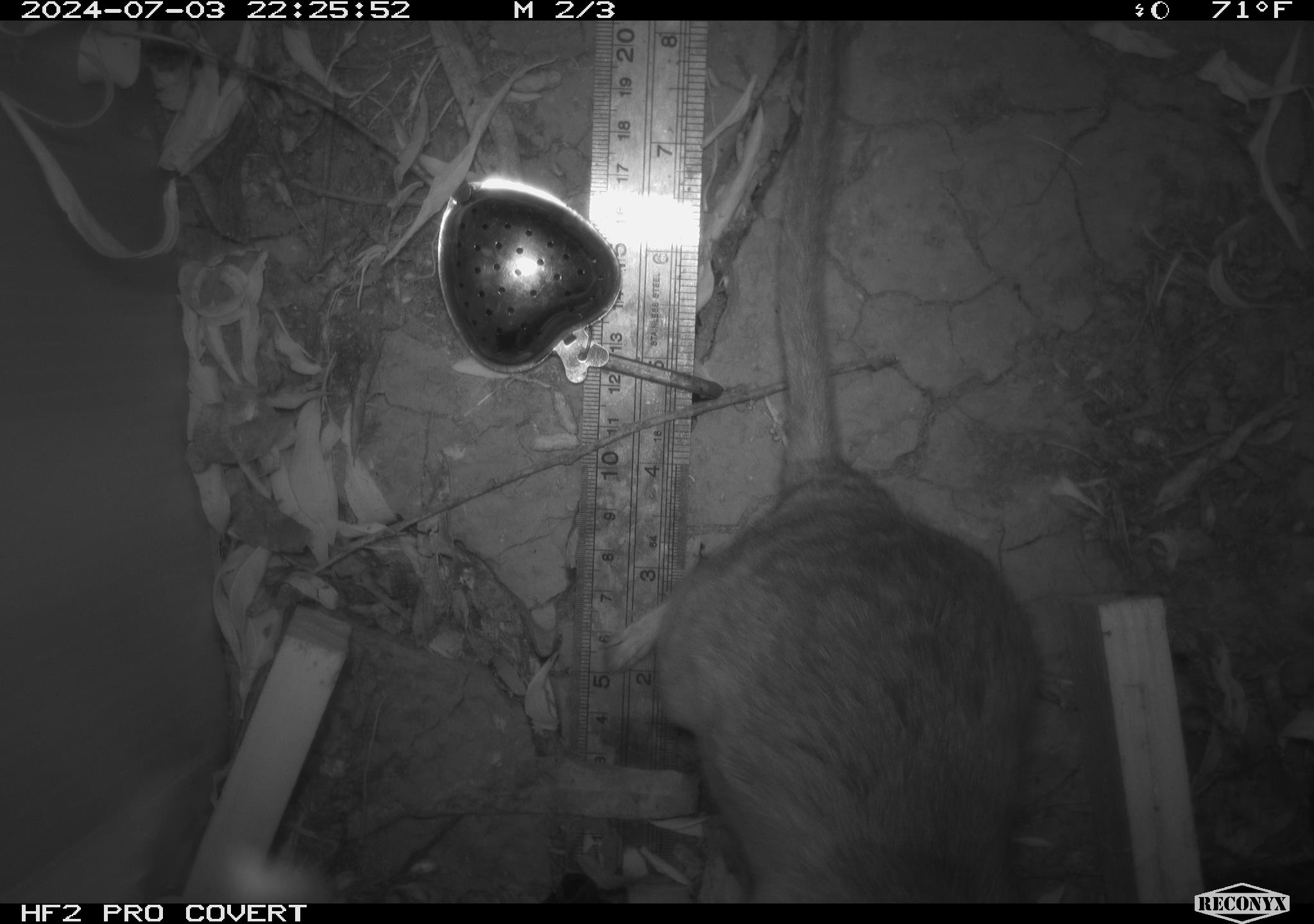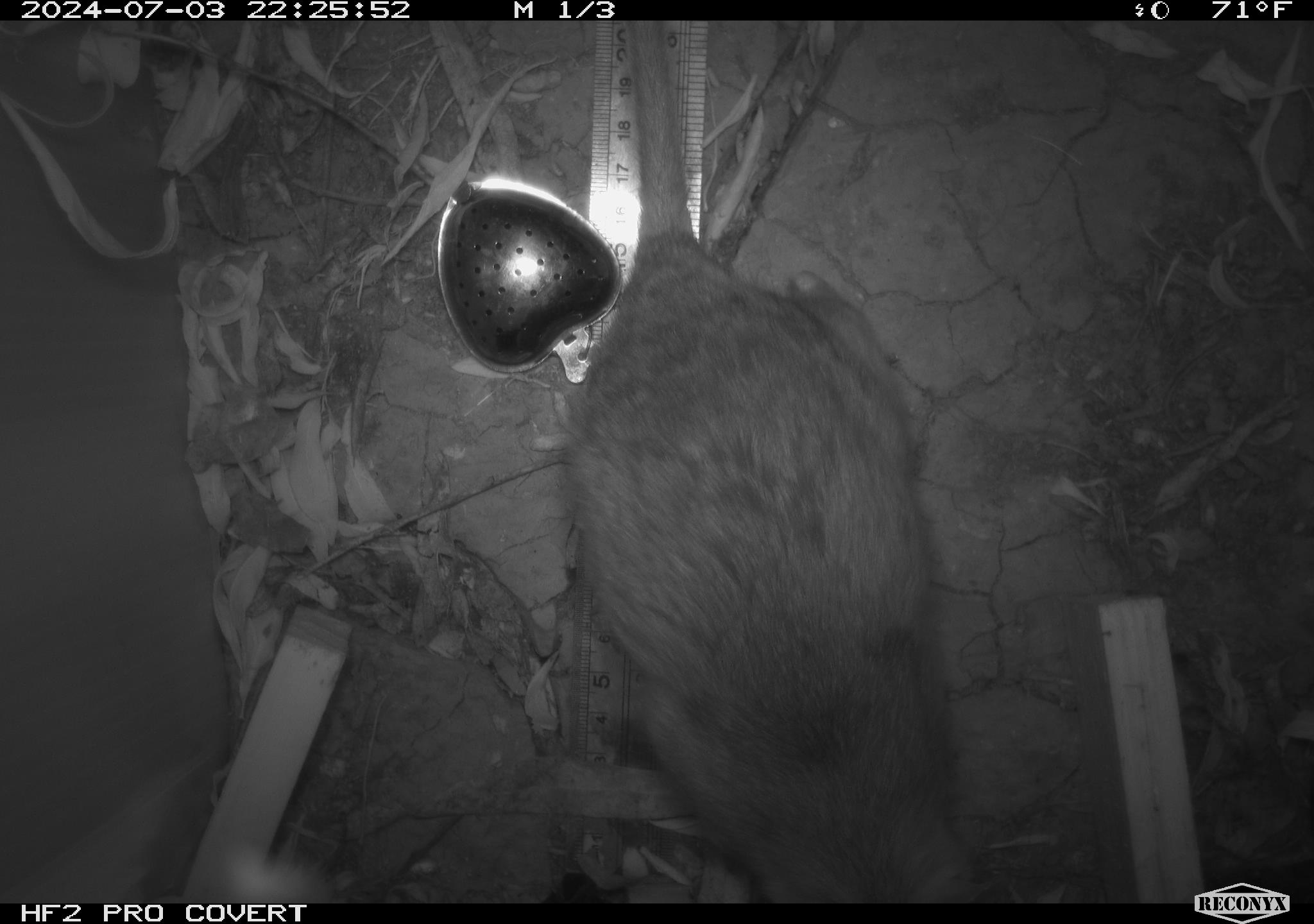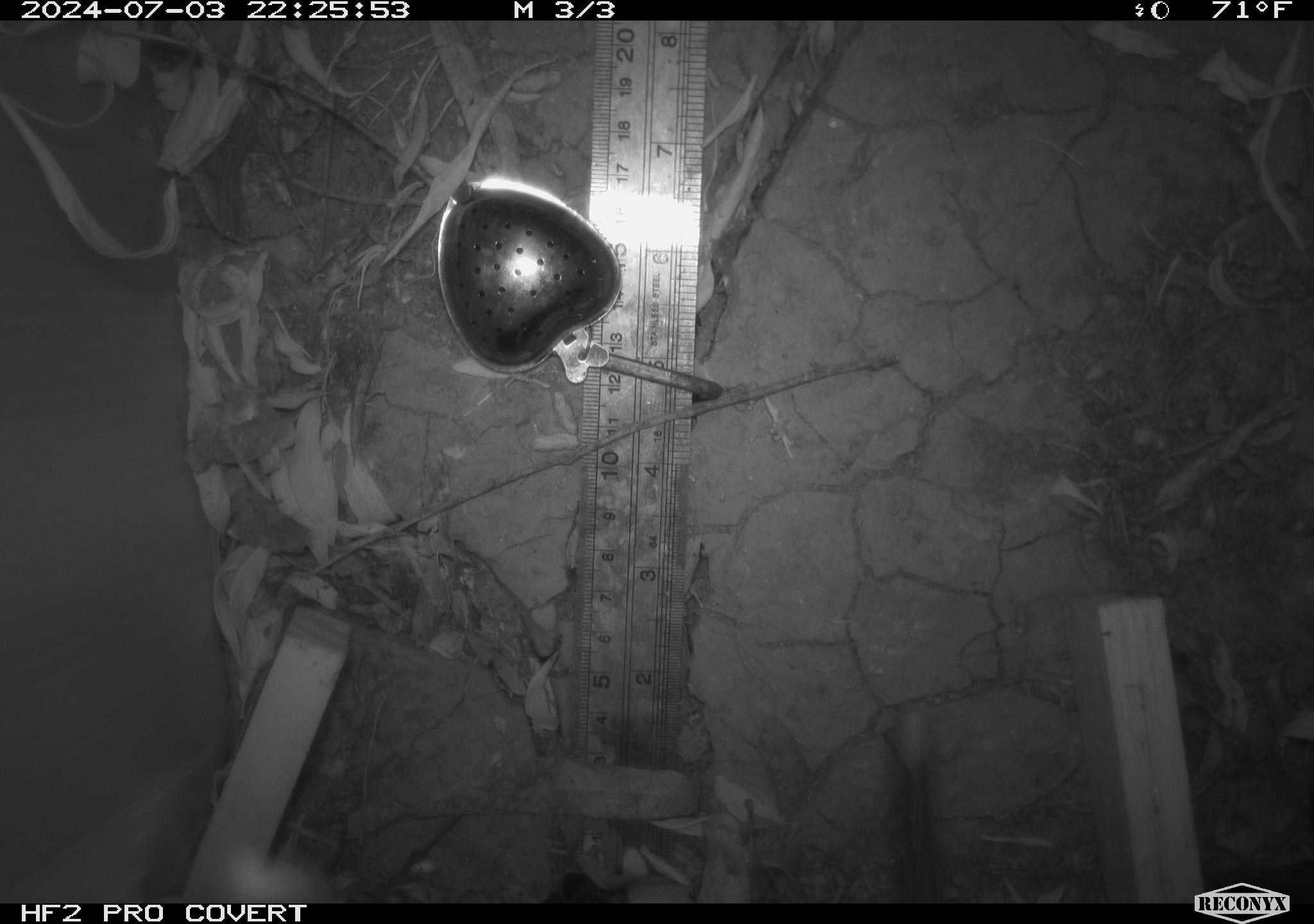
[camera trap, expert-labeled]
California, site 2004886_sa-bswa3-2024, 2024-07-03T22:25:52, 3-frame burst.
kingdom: Animalia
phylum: Chordata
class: Mammalia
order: Rodentia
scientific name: Rodentia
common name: woodrat or rat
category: woodrat or rat species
Woodrat or rat species (woodrat or rat) (Rodentia).